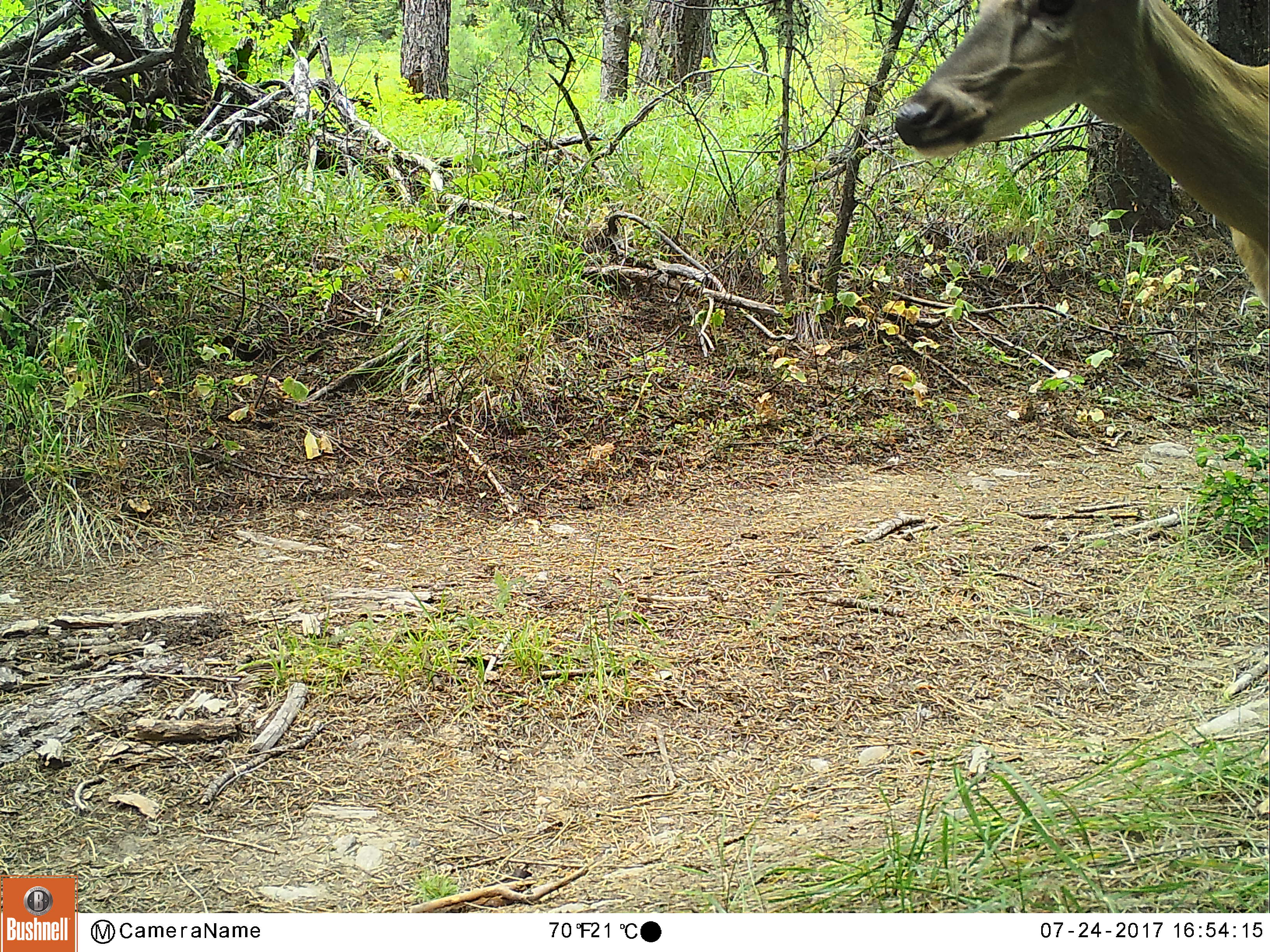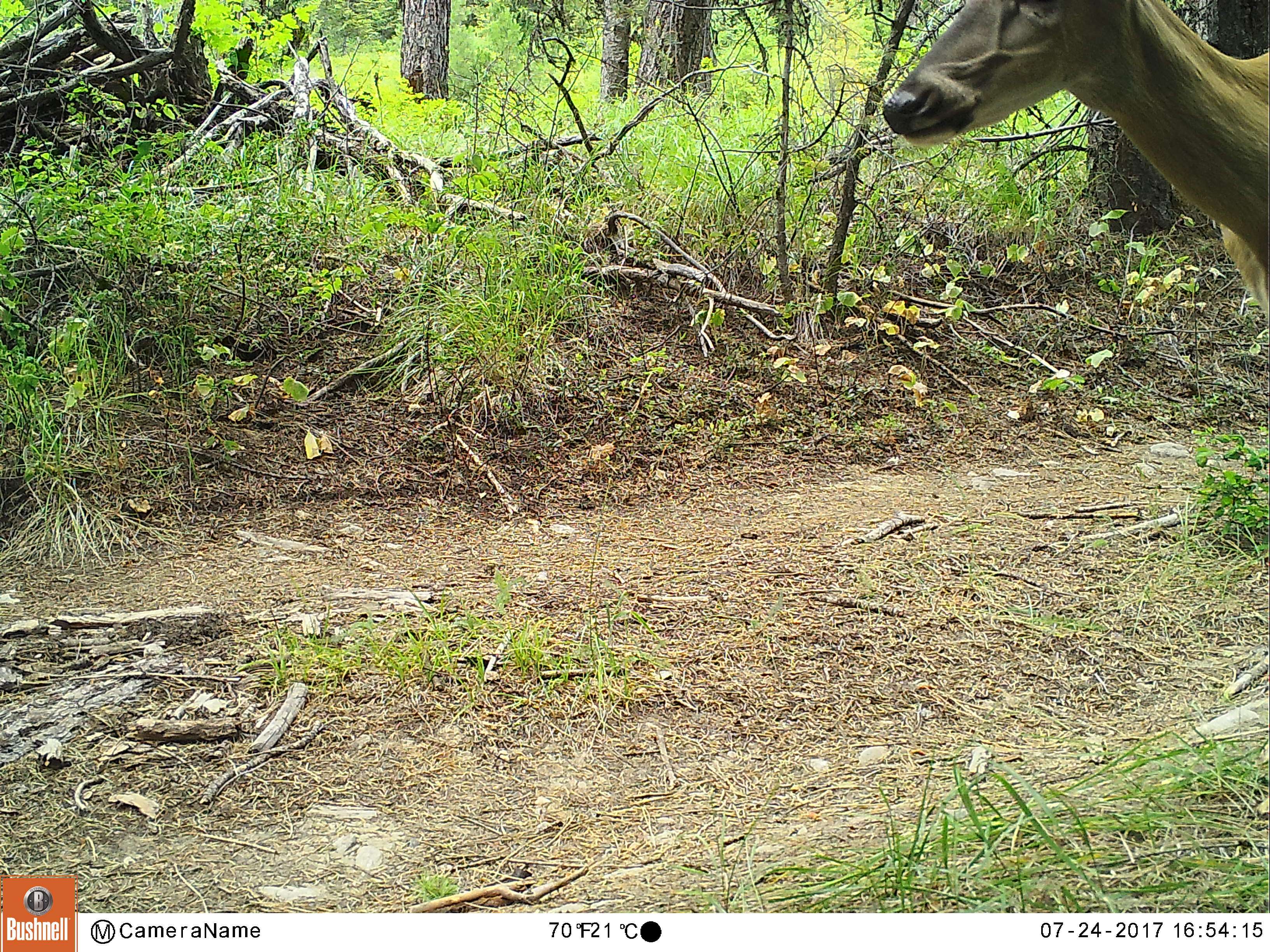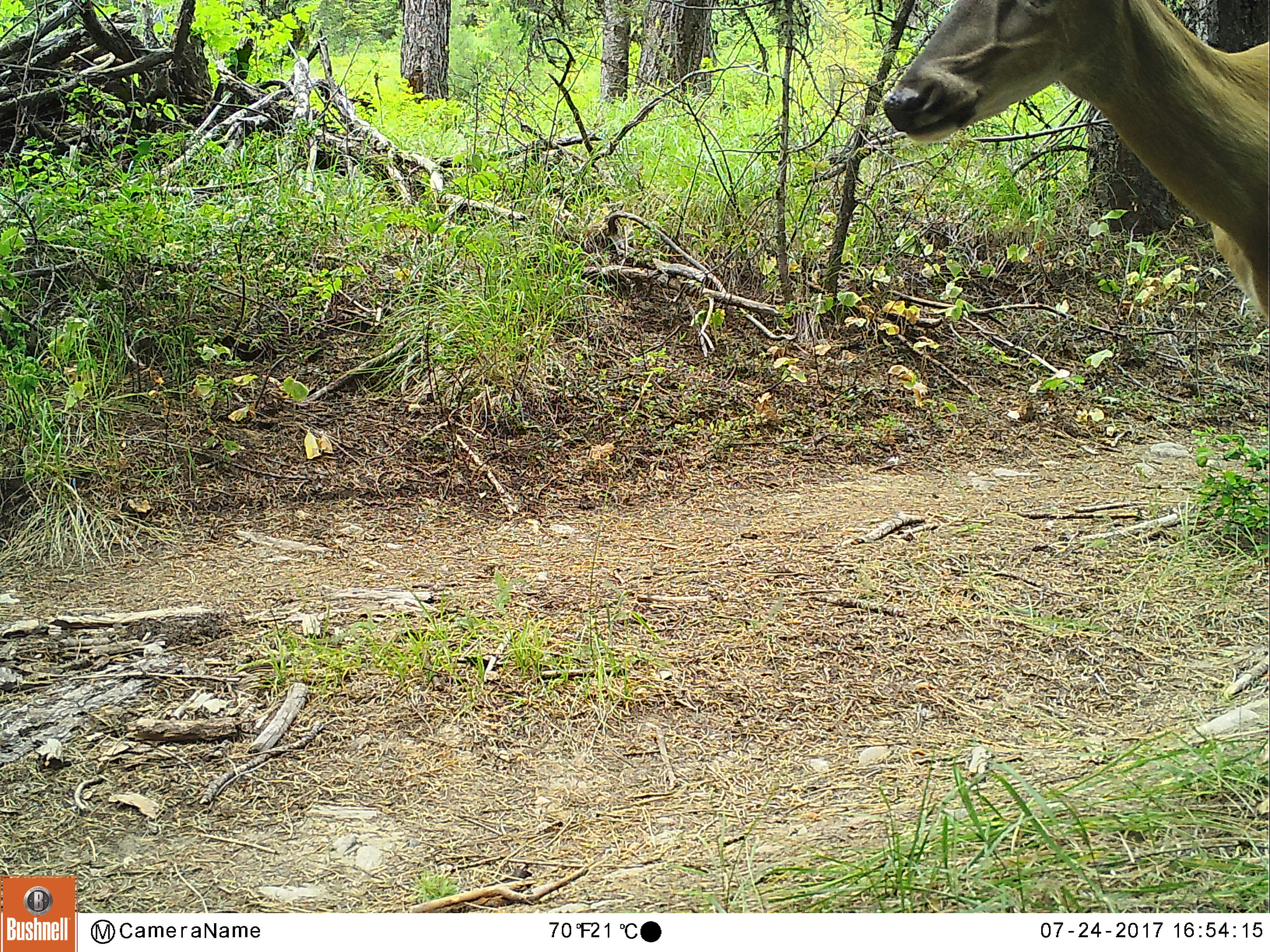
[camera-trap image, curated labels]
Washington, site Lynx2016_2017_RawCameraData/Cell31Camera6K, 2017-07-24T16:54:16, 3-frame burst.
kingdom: Animalia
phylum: Chordata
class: Mammalia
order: Artiodactyla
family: Cervidae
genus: Odocoileus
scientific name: Odocoileus virginianus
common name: white-tailed deer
Odocoileus virginianus (white-tailed deer). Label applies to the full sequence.